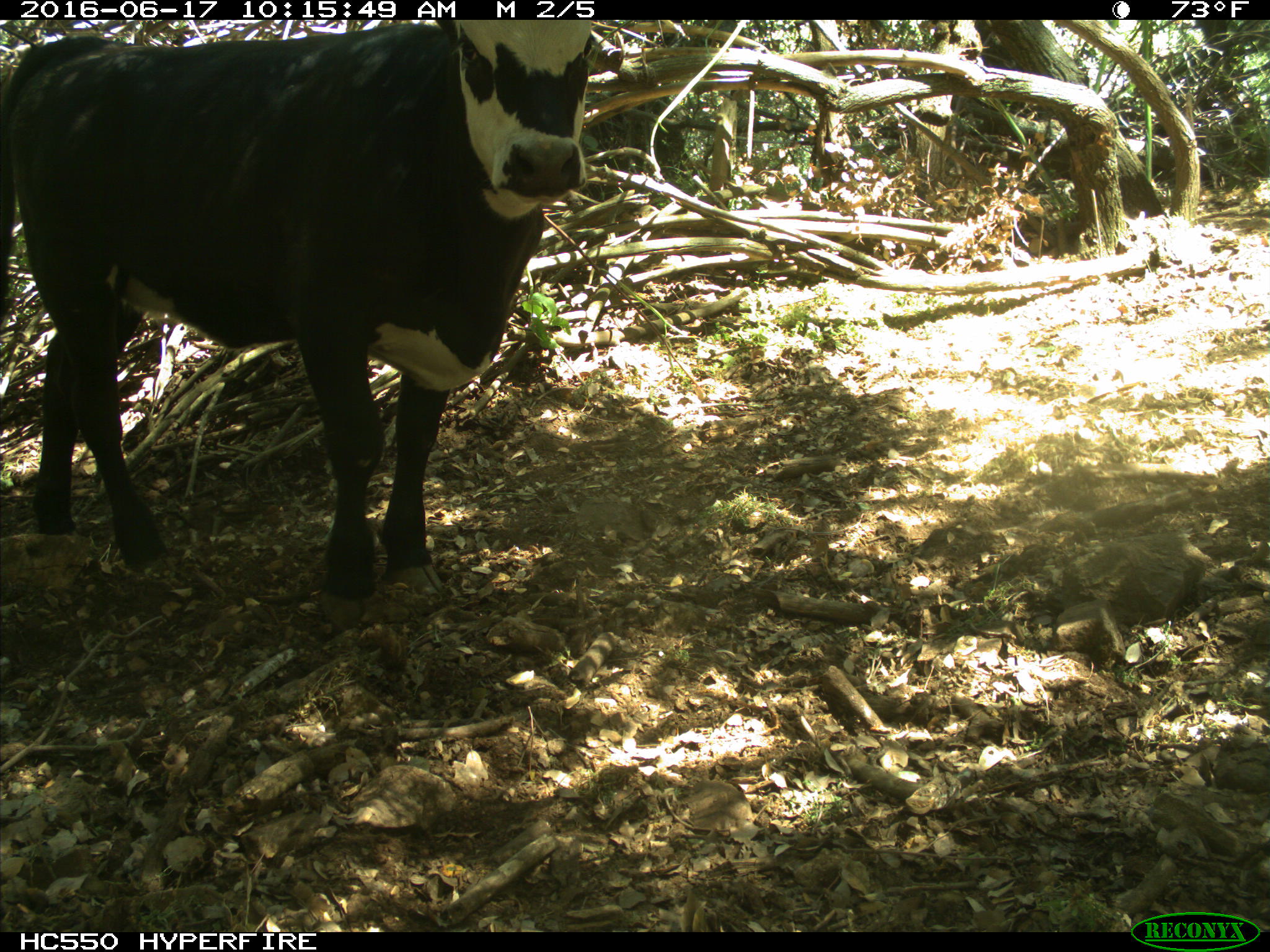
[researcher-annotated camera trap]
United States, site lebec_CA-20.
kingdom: Animalia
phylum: Chordata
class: Mammalia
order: Artiodactyla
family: Bovidae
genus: Bos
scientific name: Bos taurus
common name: domestic cow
Bos taurus (domestic cow).